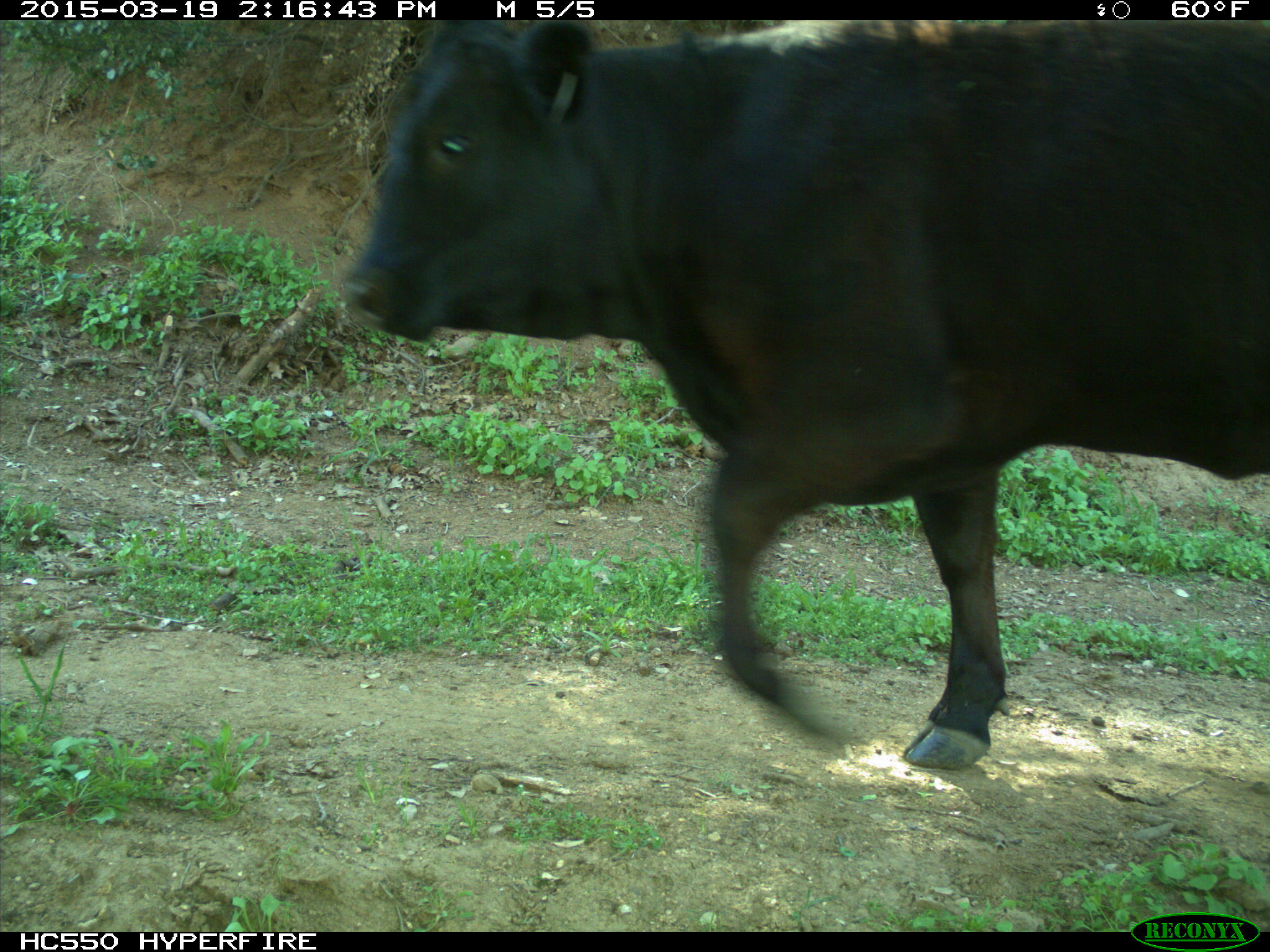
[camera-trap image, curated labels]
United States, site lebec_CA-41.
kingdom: Animalia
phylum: Chordata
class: Mammalia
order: Artiodactyla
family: Bovidae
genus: Bos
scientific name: Bos taurus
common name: domestic cow